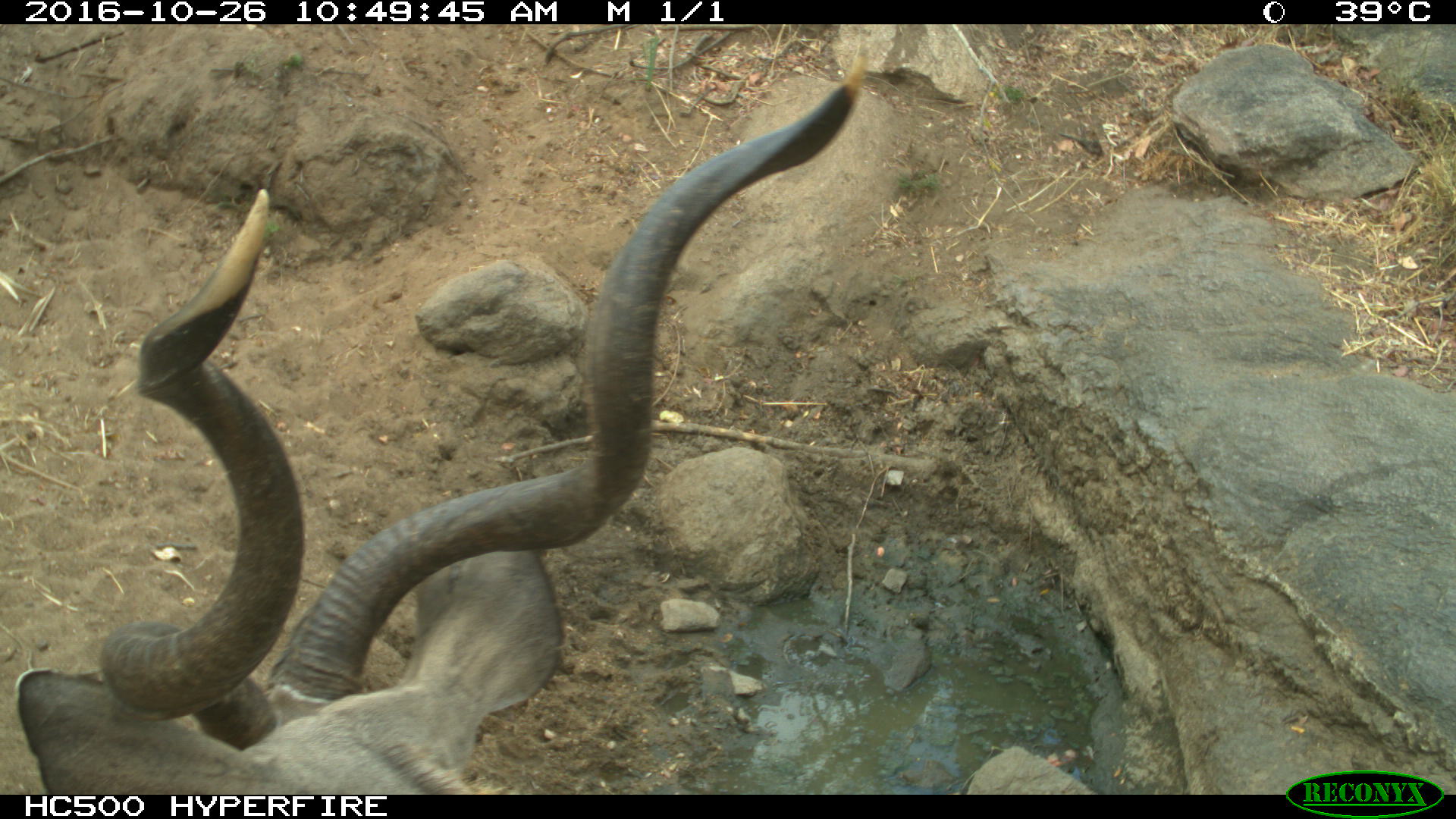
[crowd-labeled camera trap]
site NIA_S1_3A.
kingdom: Animalia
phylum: Chordata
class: Mammalia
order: Artiodactyla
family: Bovidae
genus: Tragelaphus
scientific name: Tragelaphus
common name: kudu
Kudu (Tragelaphus), count 1. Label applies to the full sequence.